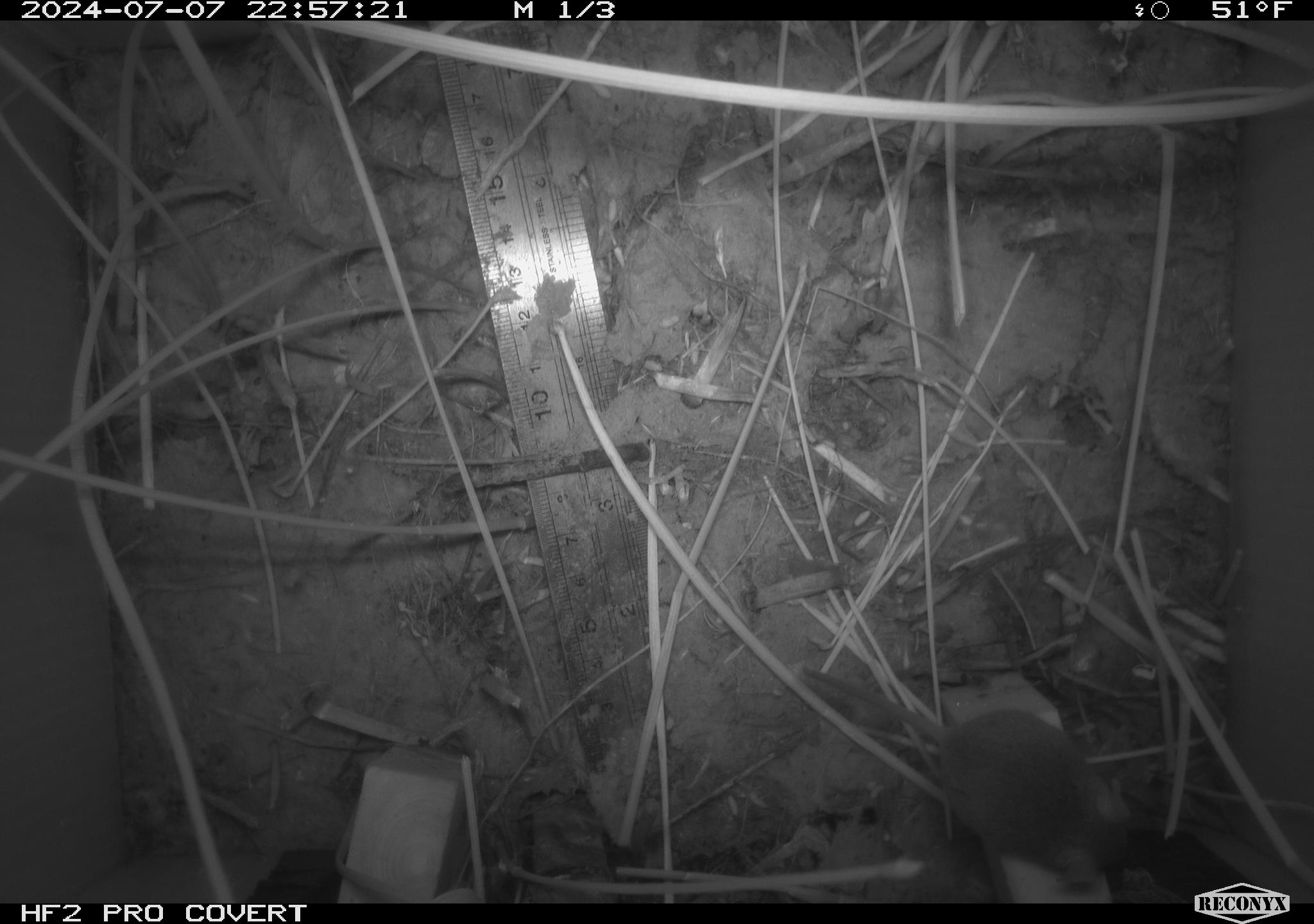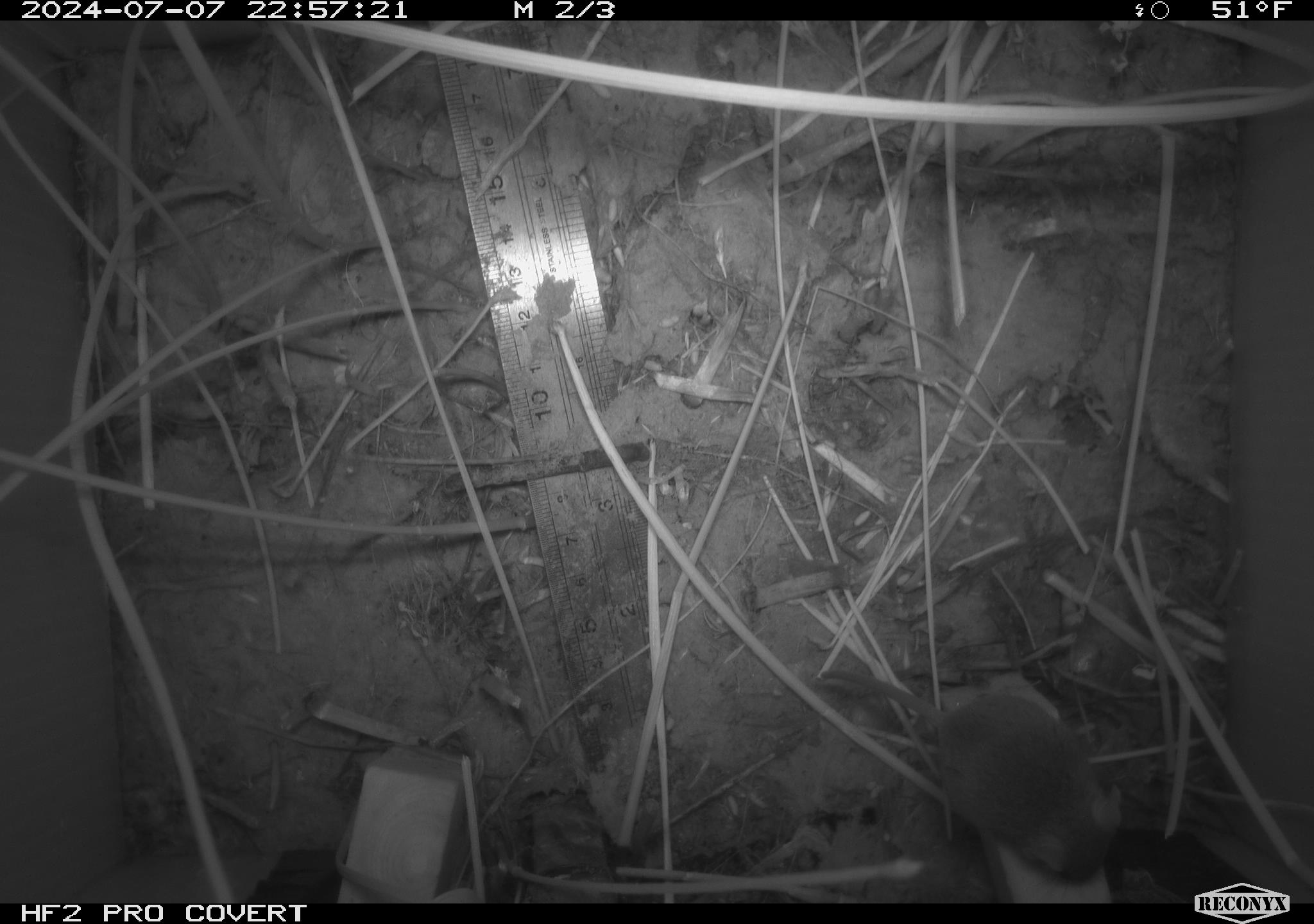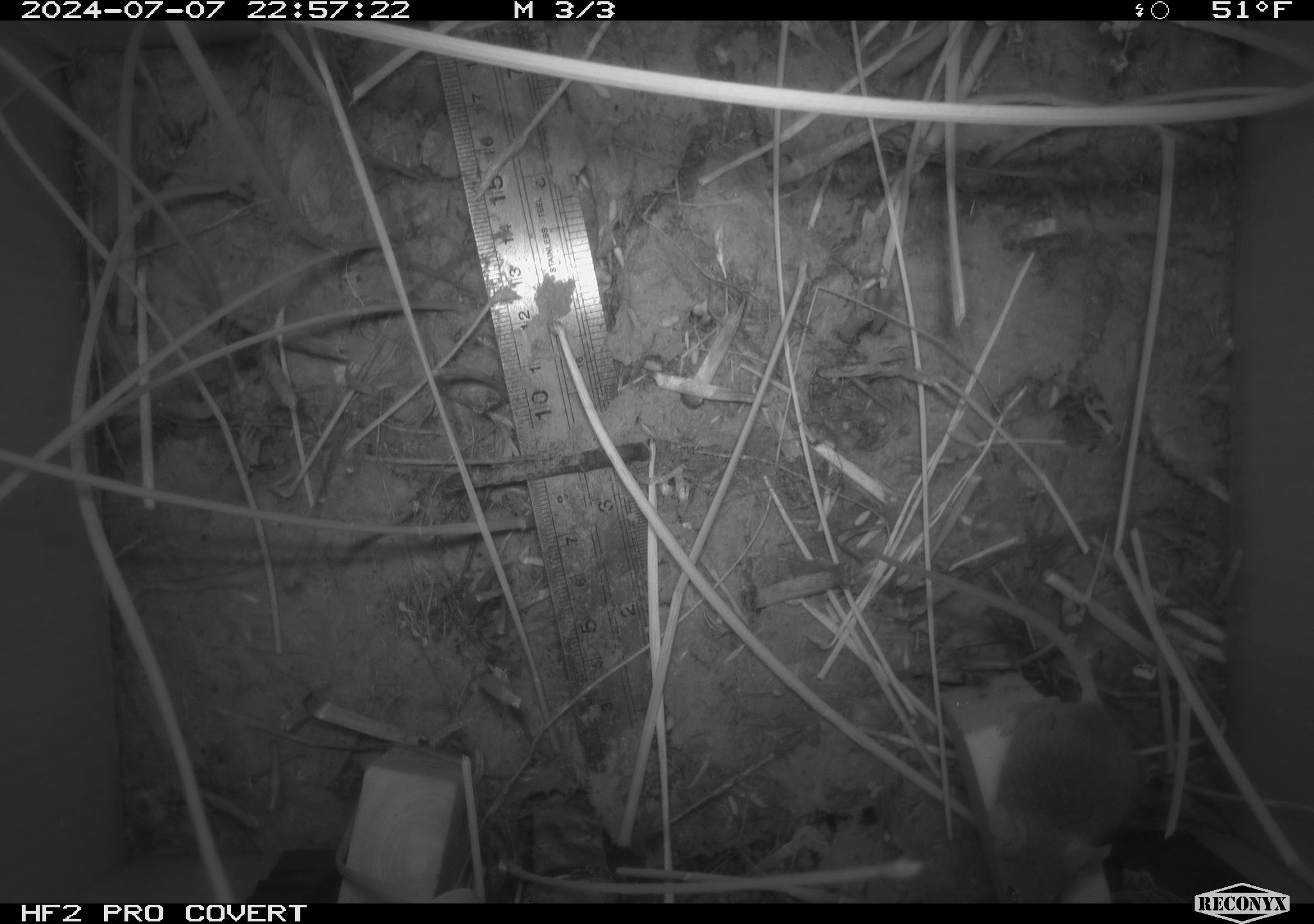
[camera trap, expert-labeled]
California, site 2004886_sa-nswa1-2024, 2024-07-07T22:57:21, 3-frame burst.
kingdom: Animalia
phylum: Chordata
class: Mammalia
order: Rodentia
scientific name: Rodentia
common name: rodent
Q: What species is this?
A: Rodent (Rodentia).